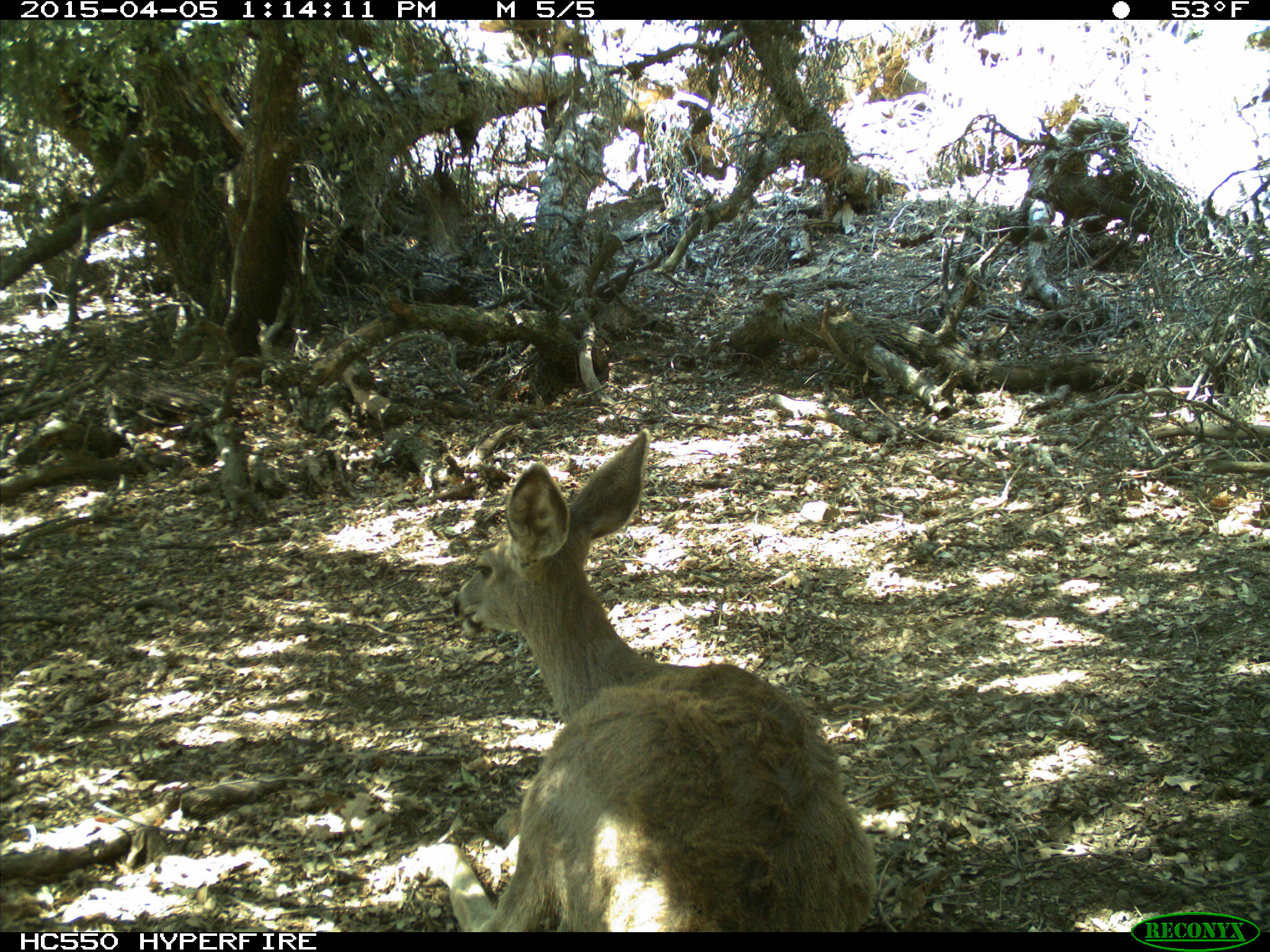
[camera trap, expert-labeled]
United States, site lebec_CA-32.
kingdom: Animalia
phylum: Chordata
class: Mammalia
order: Artiodactyla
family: Cervidae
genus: Odocoileus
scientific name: Odocoileus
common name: deer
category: unidentified deer